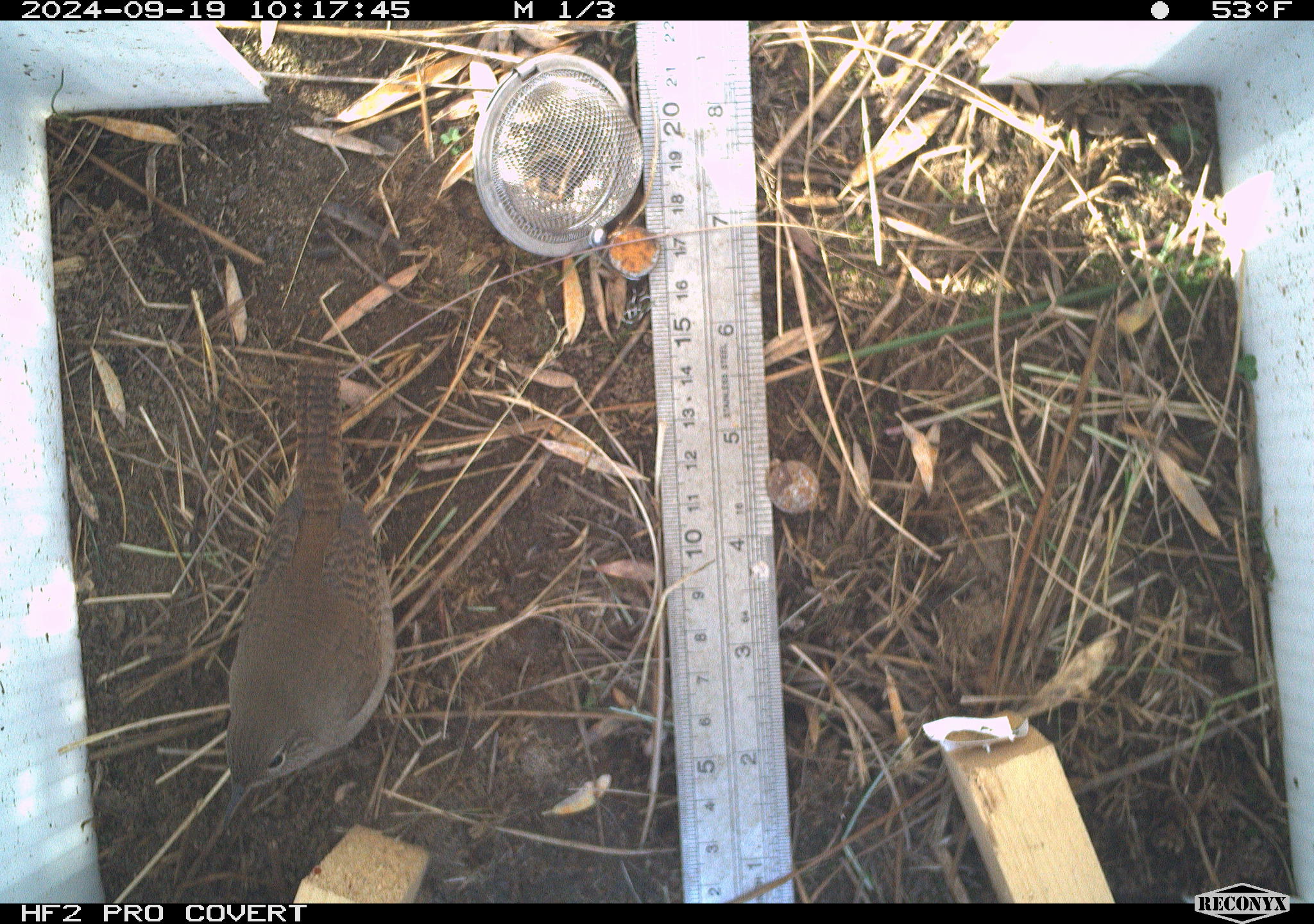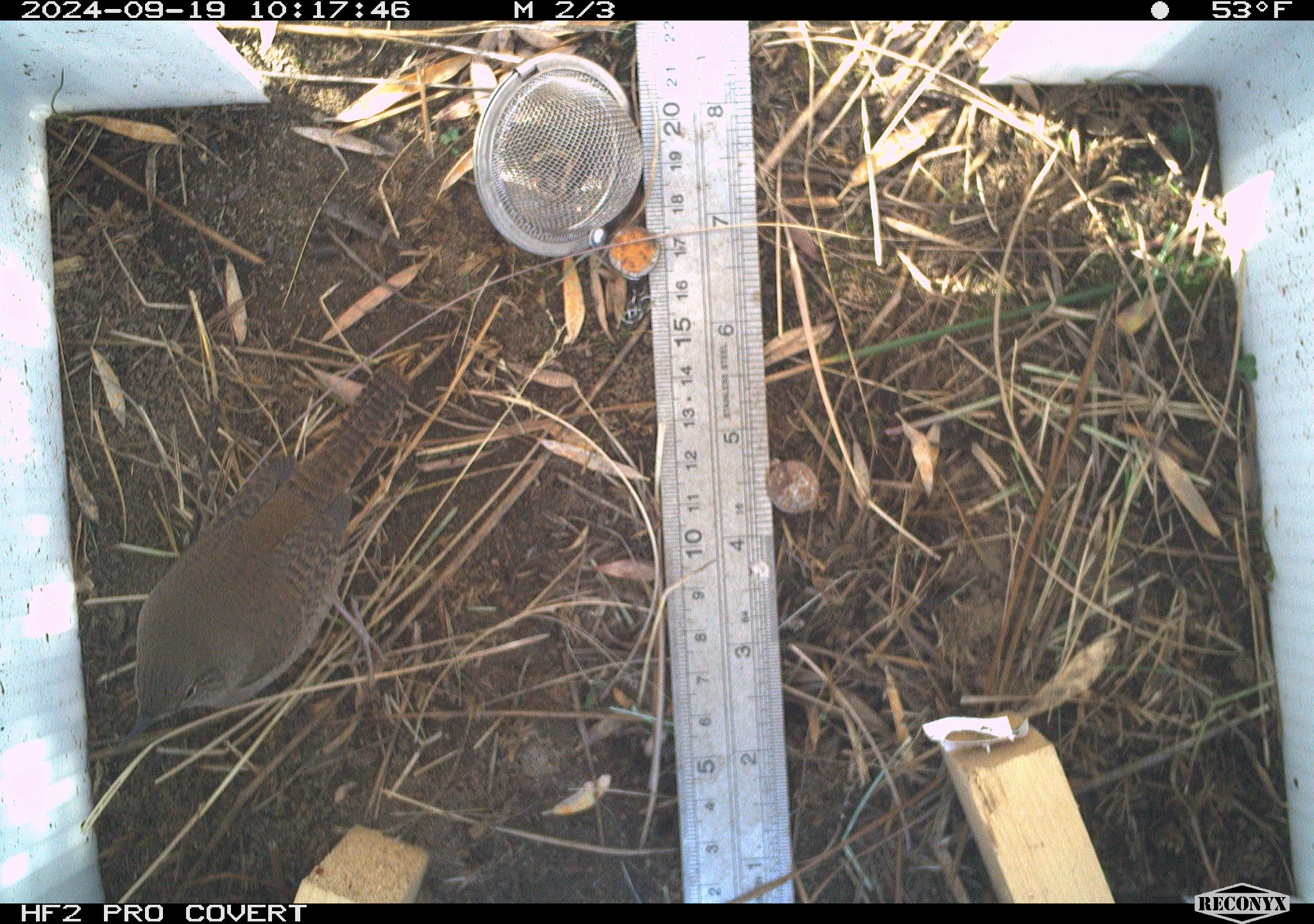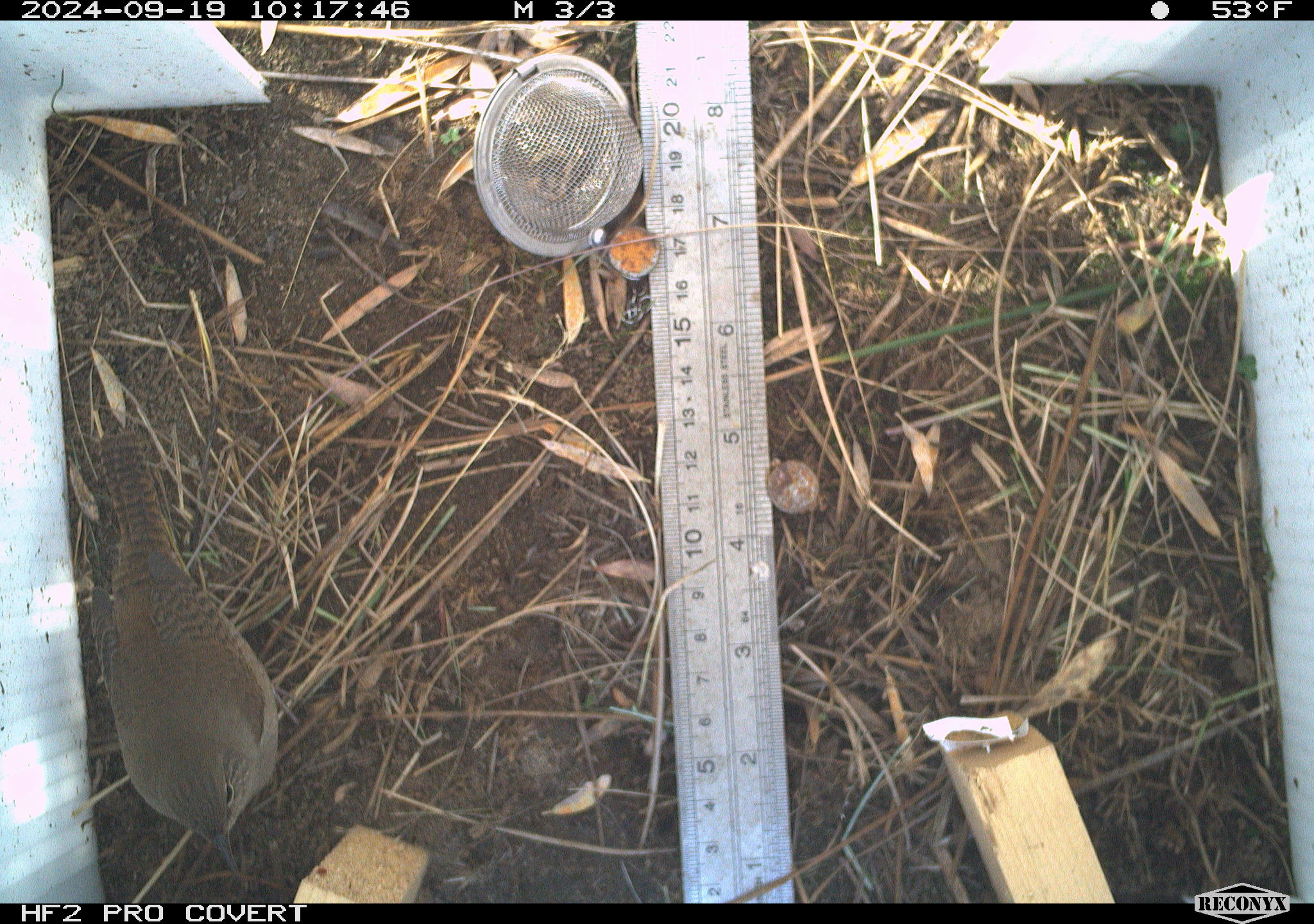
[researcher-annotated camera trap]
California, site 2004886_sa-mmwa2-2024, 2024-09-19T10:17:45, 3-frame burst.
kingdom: Animalia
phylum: Chordata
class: Aves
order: Passeriformes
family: Troglodytidae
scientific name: Troglodytidae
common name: wren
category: troglodytidae family